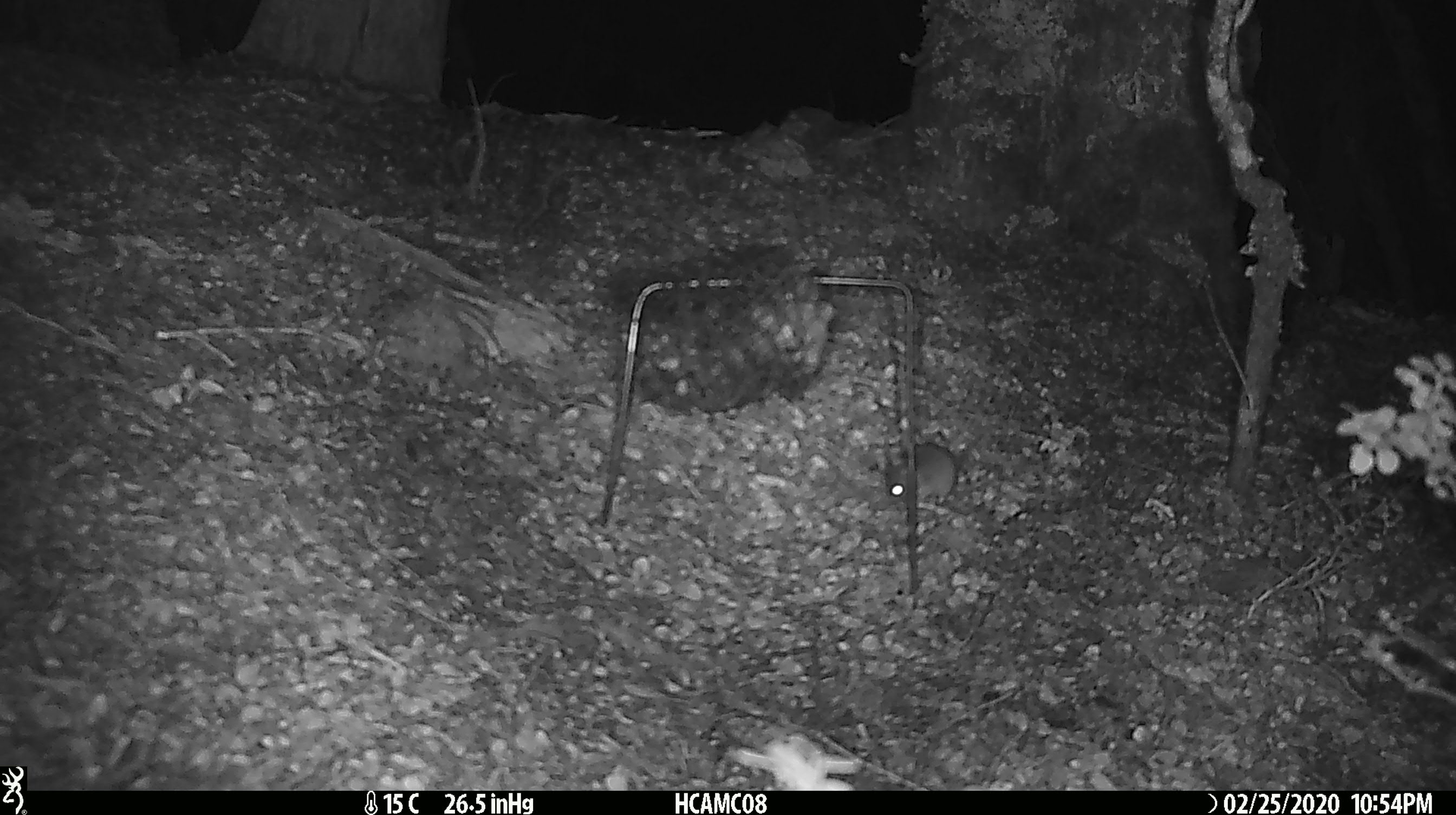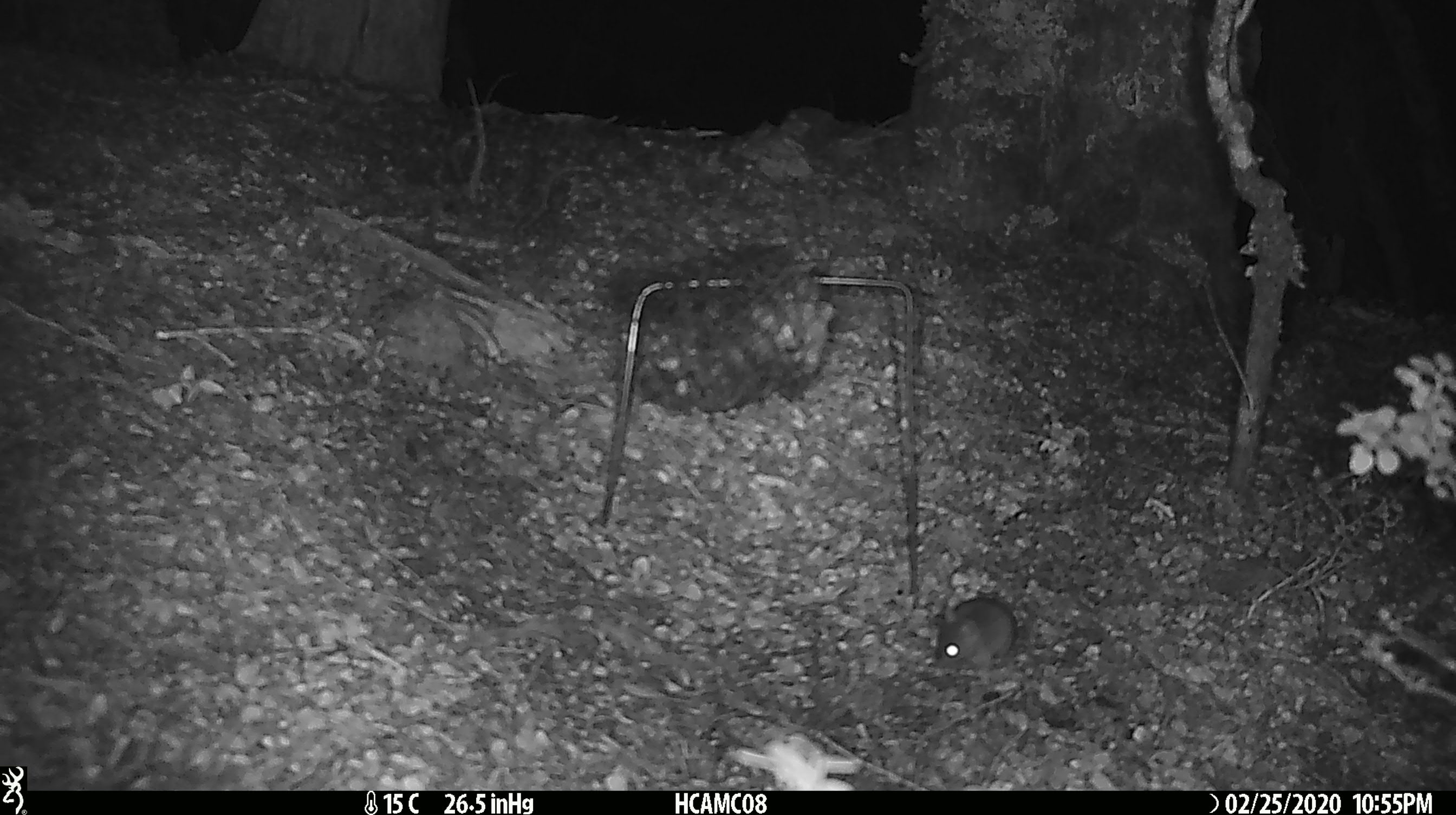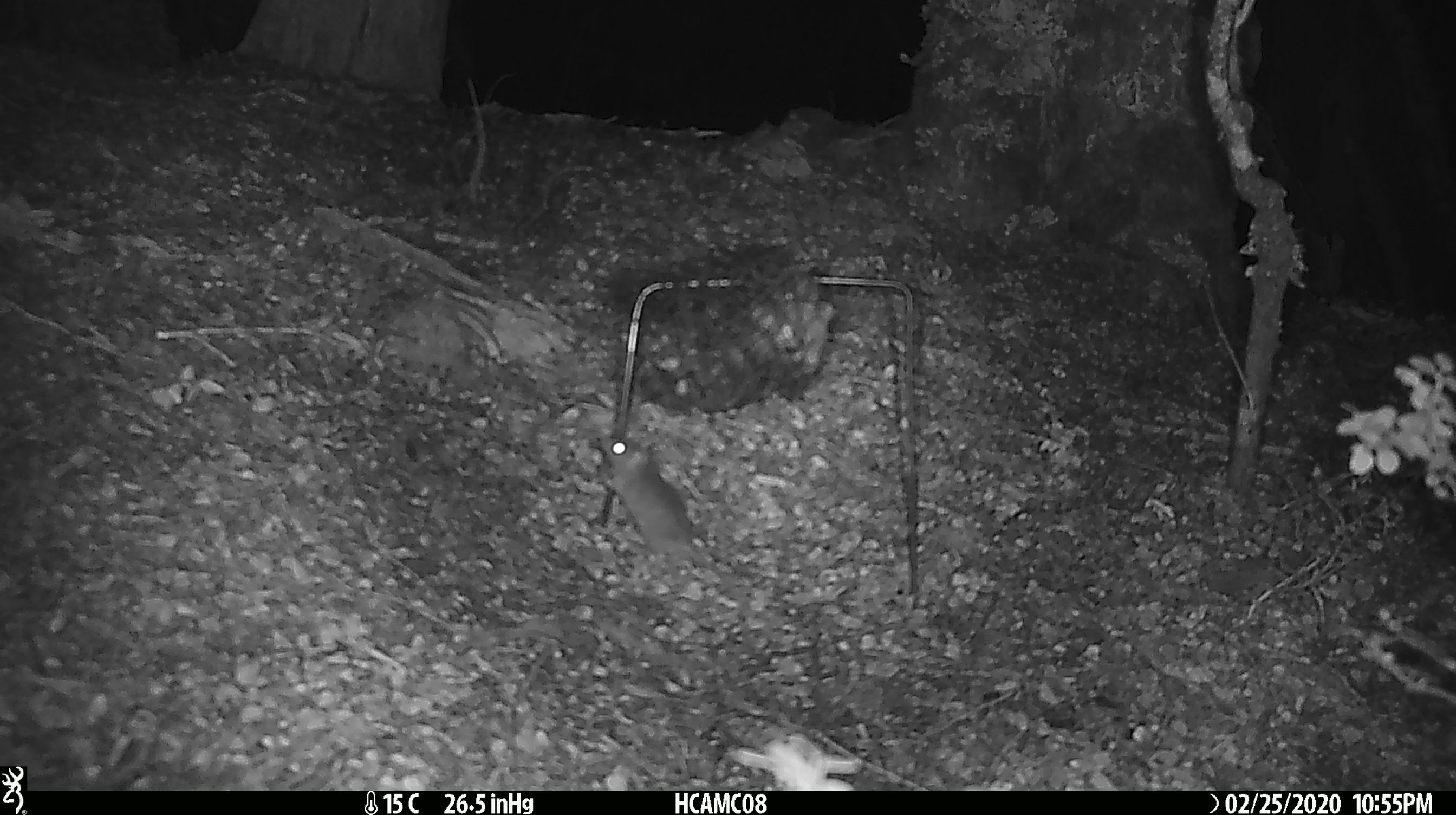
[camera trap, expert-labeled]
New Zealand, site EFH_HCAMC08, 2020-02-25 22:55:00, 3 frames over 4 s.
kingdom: Animalia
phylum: Chordata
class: Mammalia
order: Rodentia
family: Muridae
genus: Mus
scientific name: Mus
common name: mouse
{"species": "mouse (Mus)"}